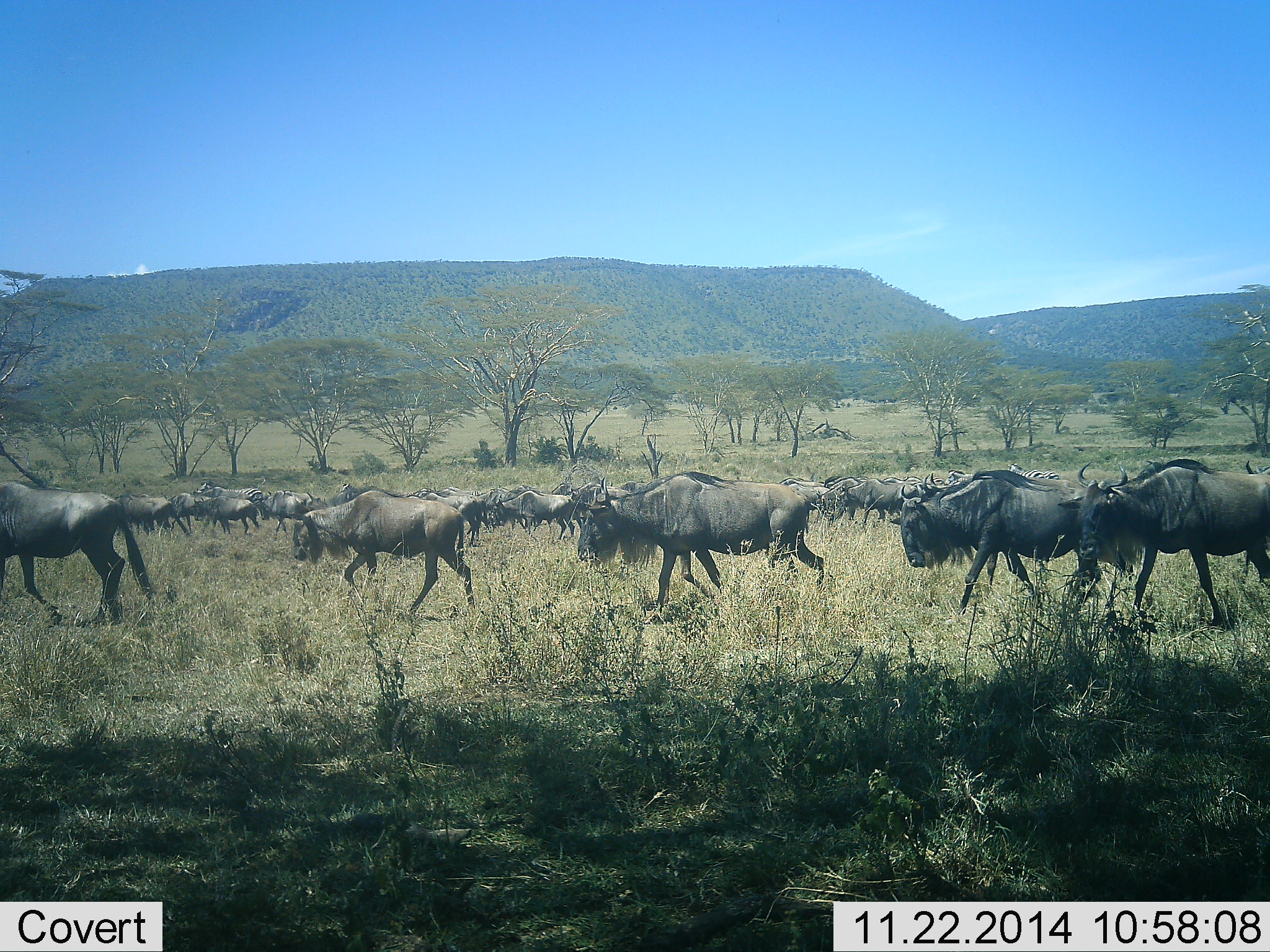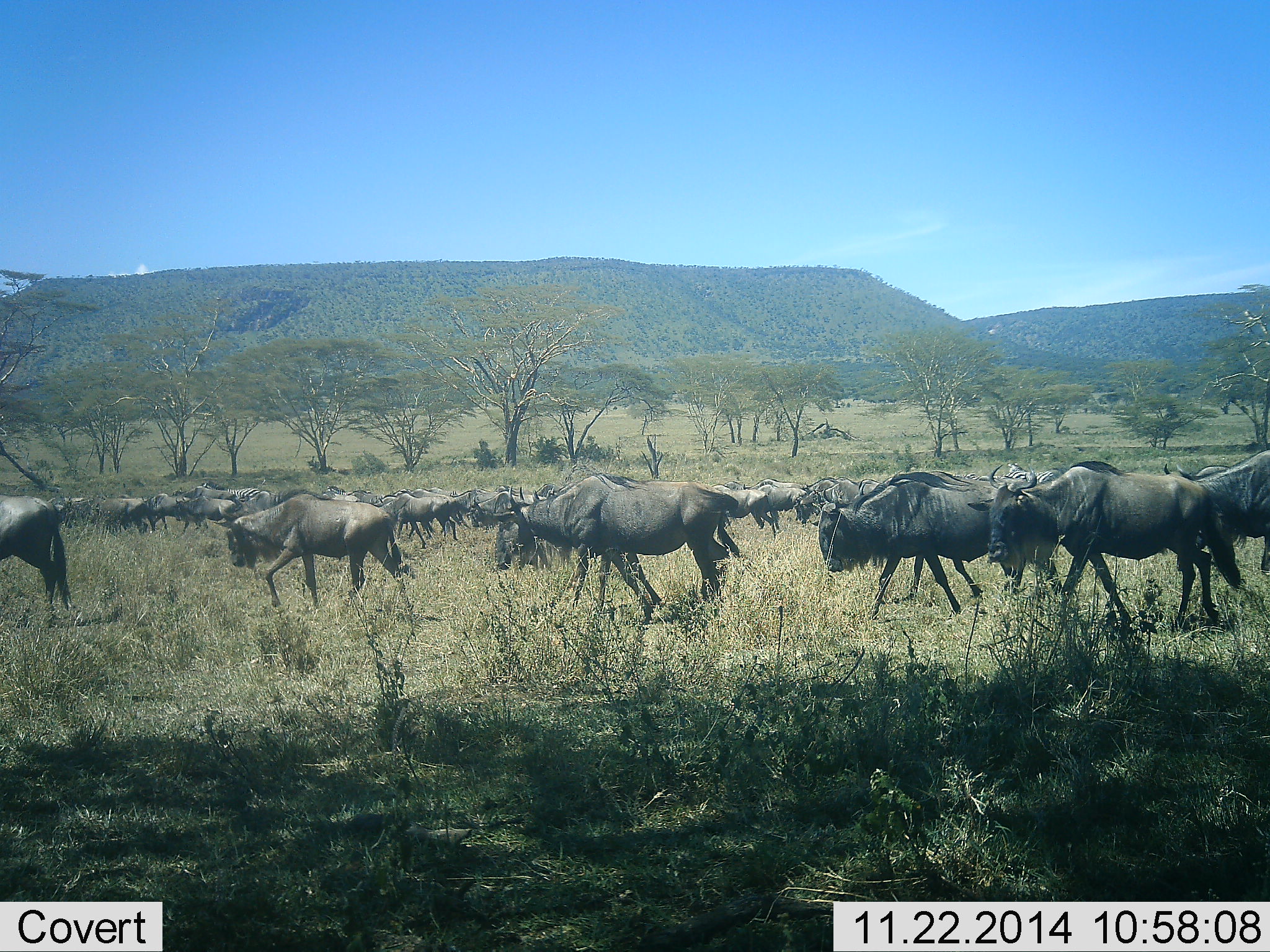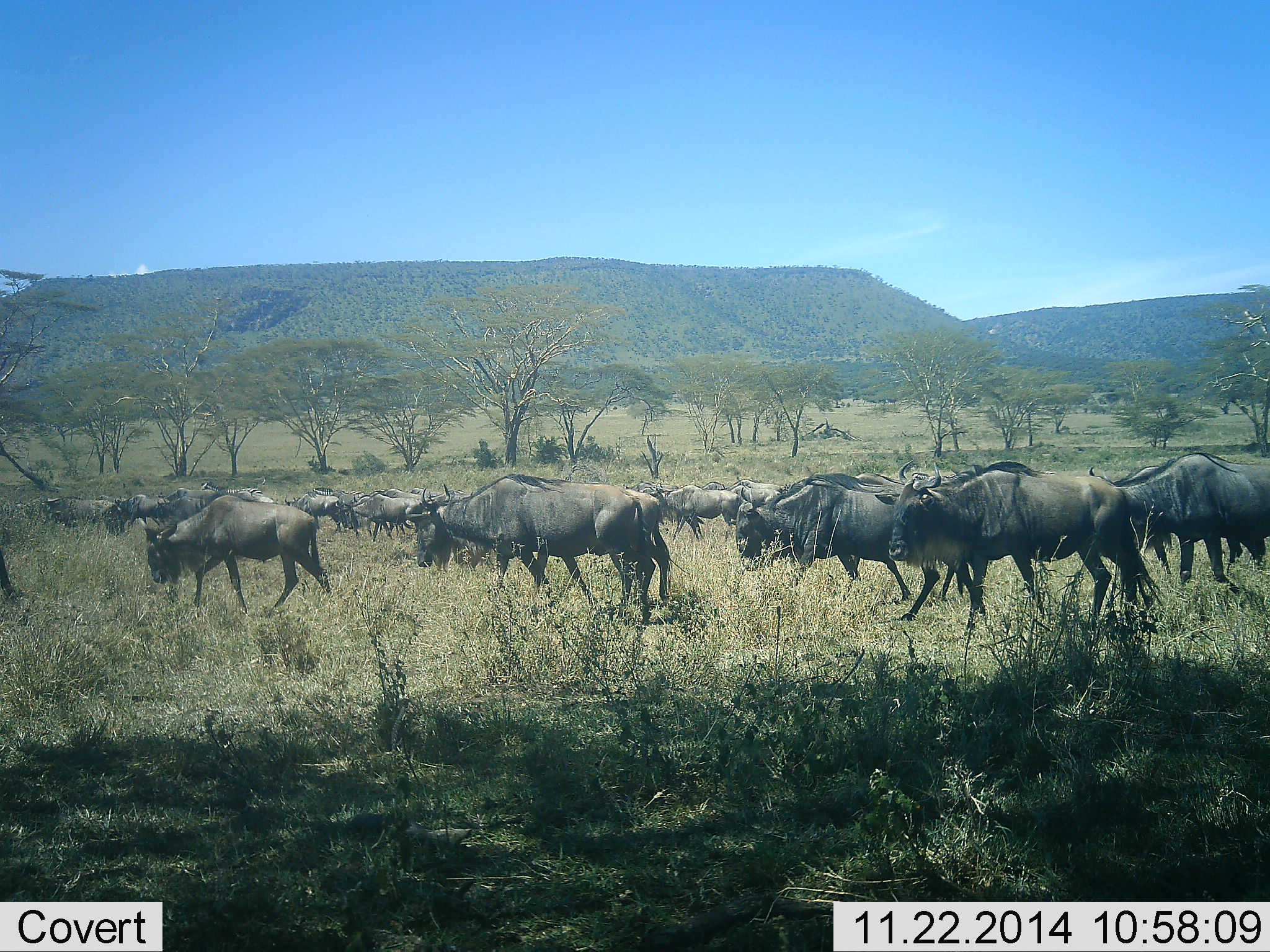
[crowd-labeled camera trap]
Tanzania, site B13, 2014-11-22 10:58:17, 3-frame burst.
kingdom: Animalia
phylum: Chordata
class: Mammalia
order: Artiodactyla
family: Bovidae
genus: Connochaetes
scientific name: Connochaetes taurinus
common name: blue wildebeest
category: wildebeest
Wildebeest (blue wildebeest) (Connochaetes taurinus), count 11-50. Behavior (volunteer vote fractions): standing 0%, resting 0%, moving 100%, interacting 0%. Young present (vote fraction): 0%. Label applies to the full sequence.